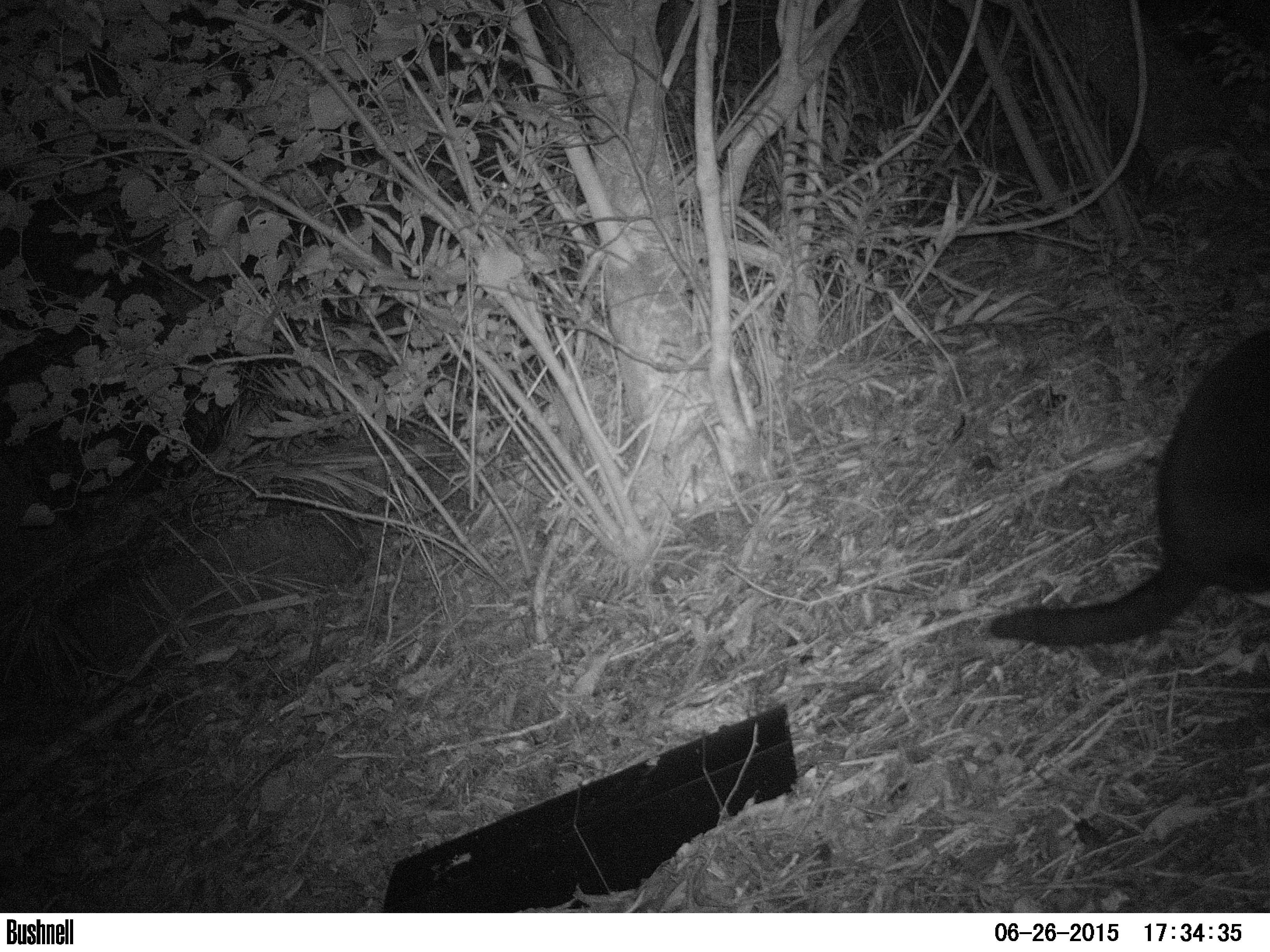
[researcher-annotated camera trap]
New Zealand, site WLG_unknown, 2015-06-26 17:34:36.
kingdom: Animalia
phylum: Chordata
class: Mammalia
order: Carnivora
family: Felidae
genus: Felis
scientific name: Felis catus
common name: domestic cat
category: cat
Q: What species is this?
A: Cat (domestic cat) (Felis catus).